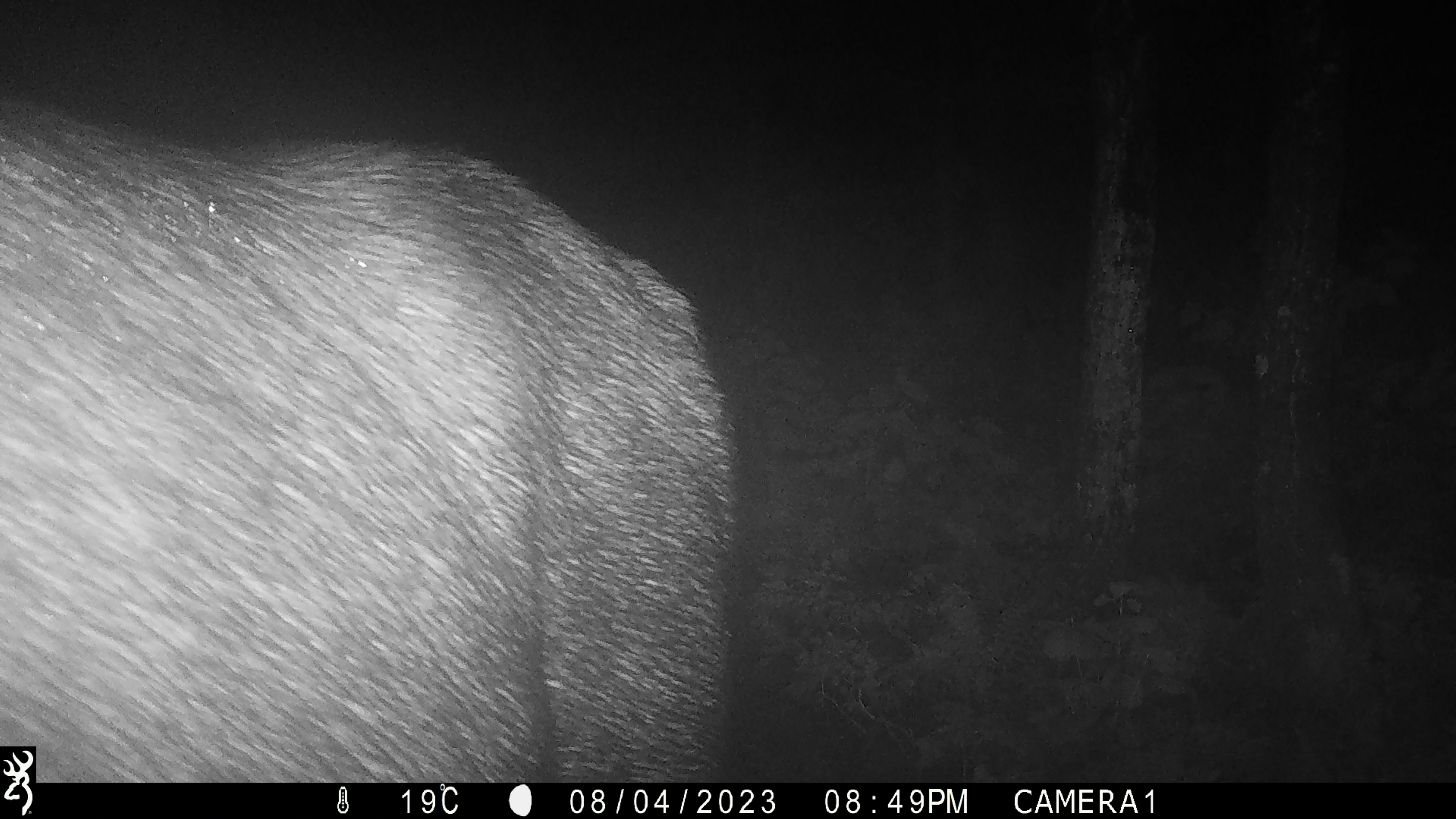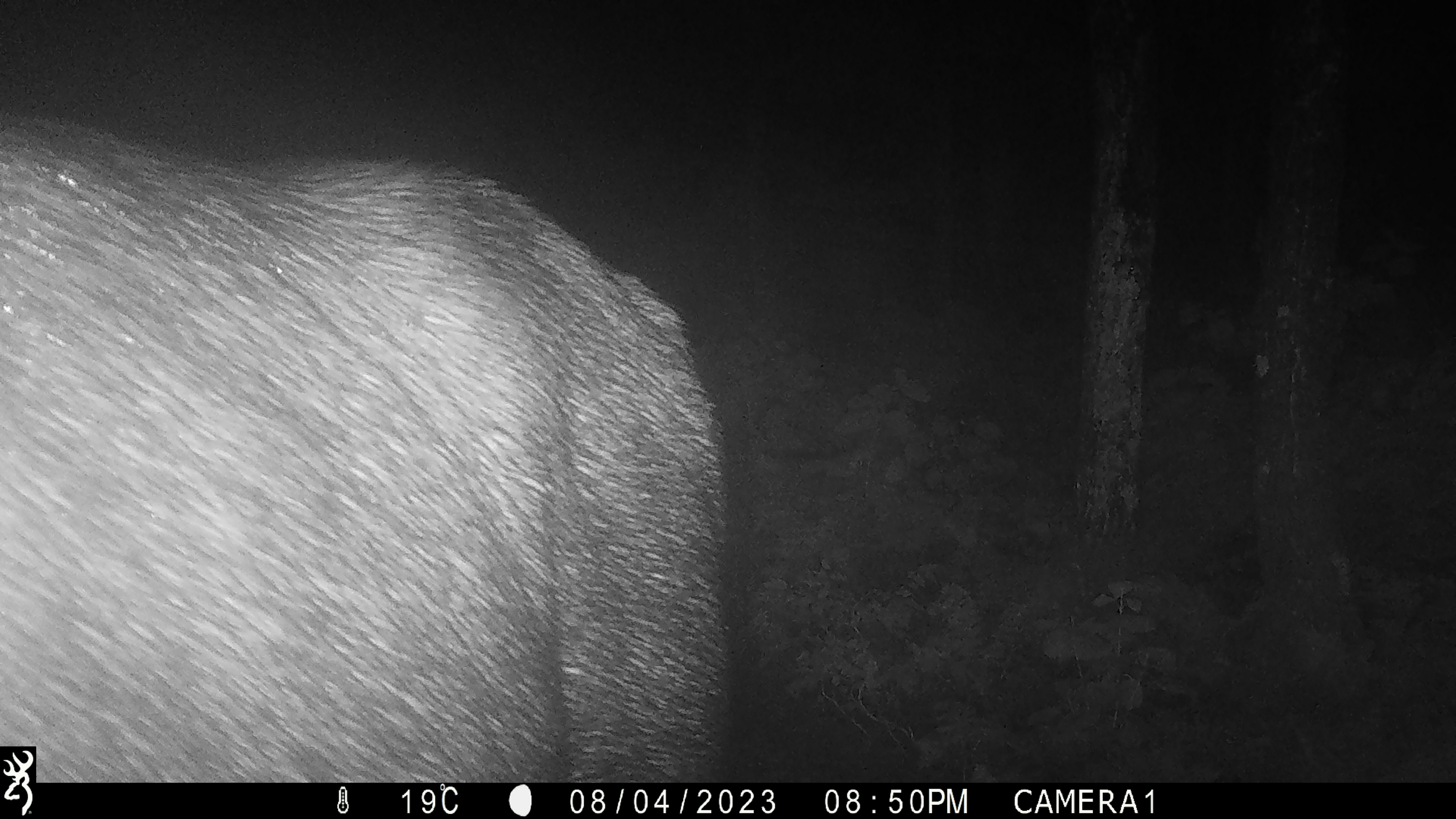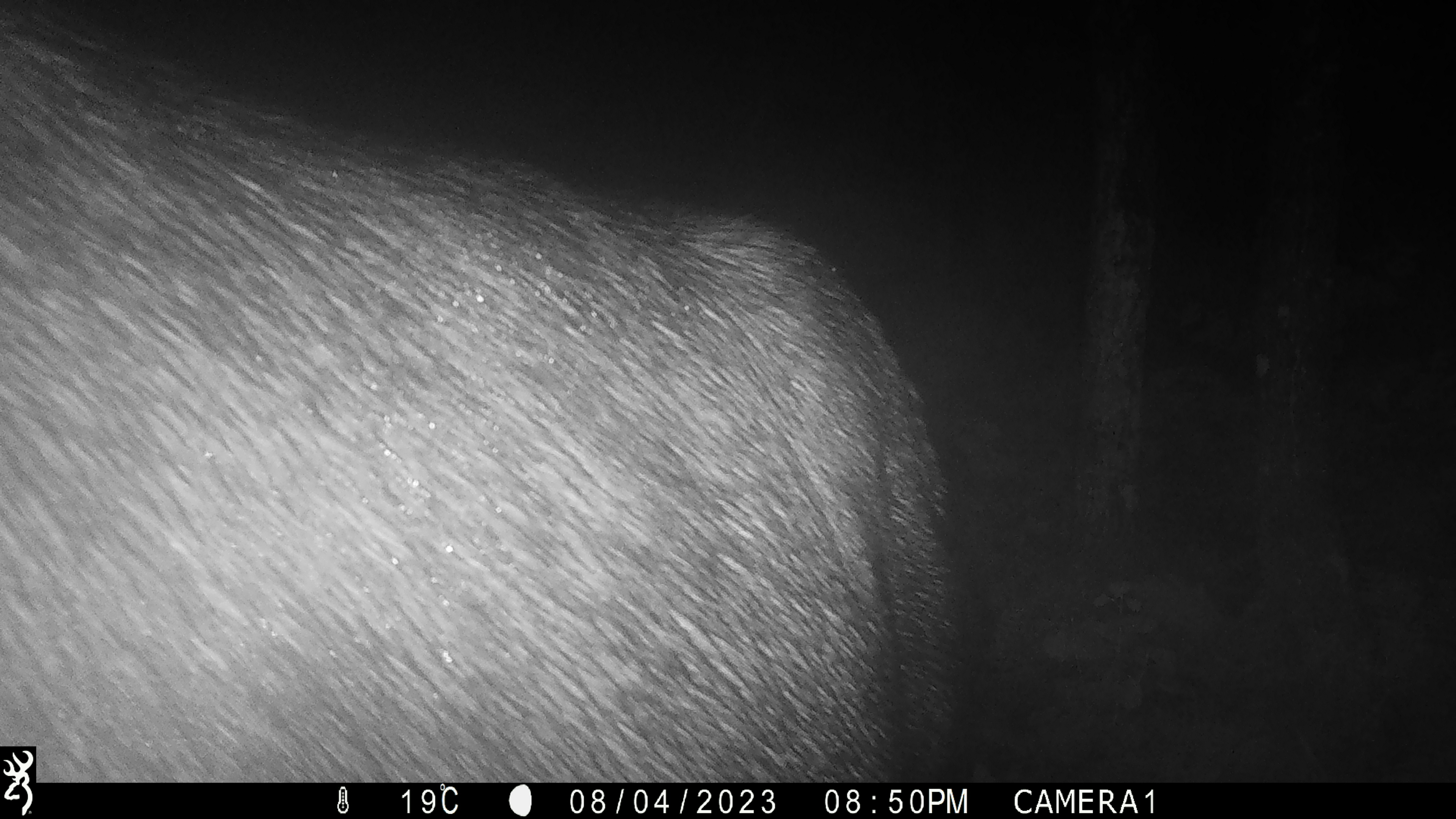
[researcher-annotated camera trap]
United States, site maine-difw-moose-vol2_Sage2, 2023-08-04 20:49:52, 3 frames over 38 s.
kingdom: Animalia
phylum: Chordata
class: Mammalia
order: Artiodactyla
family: Cervidae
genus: Alces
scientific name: Alces alces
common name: moose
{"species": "moose (Alces alces)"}